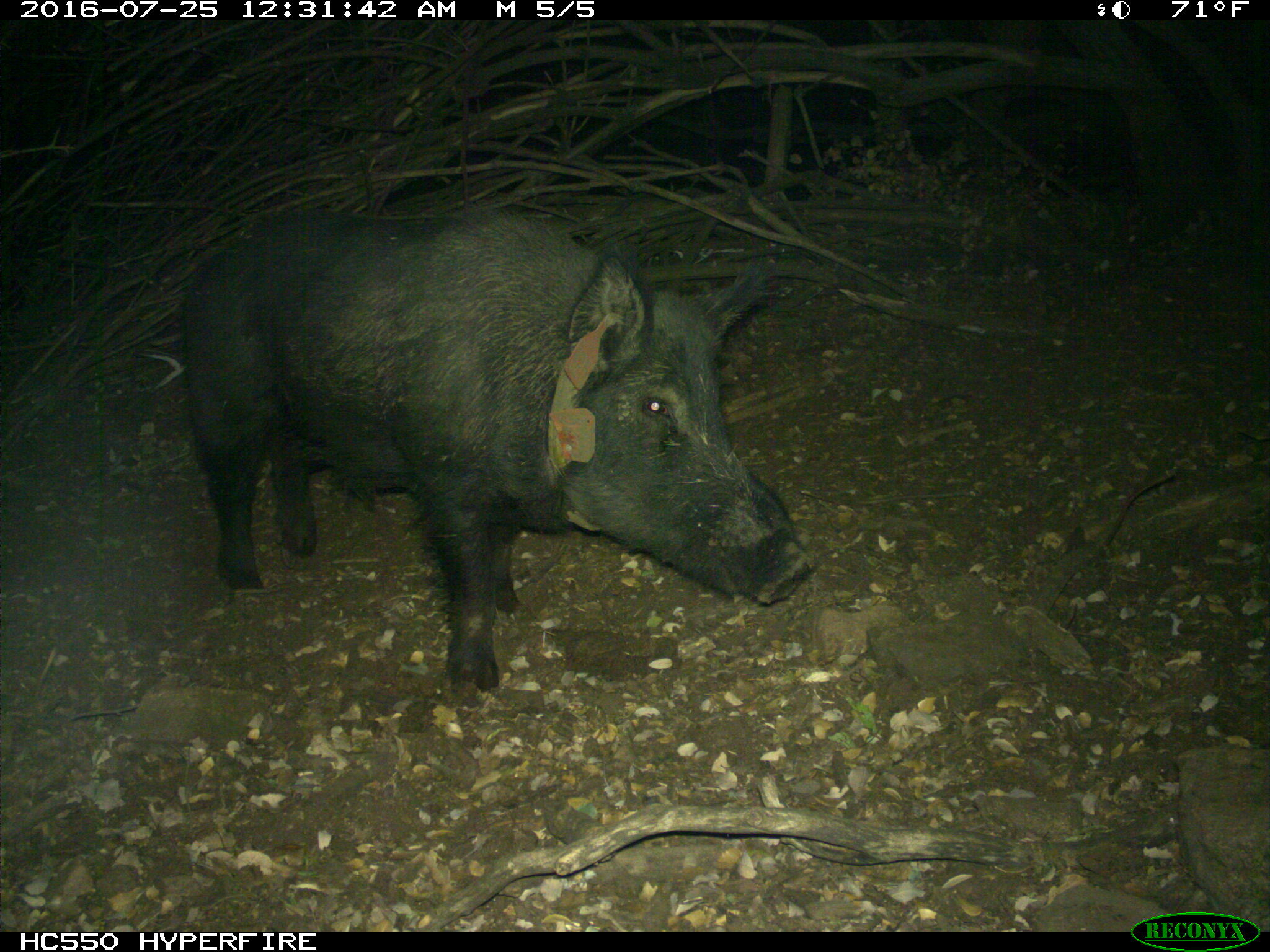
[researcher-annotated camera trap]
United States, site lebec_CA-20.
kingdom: Animalia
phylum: Chordata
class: Mammalia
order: Artiodactyla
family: Suidae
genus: Sus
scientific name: Sus scrofa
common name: wild boar